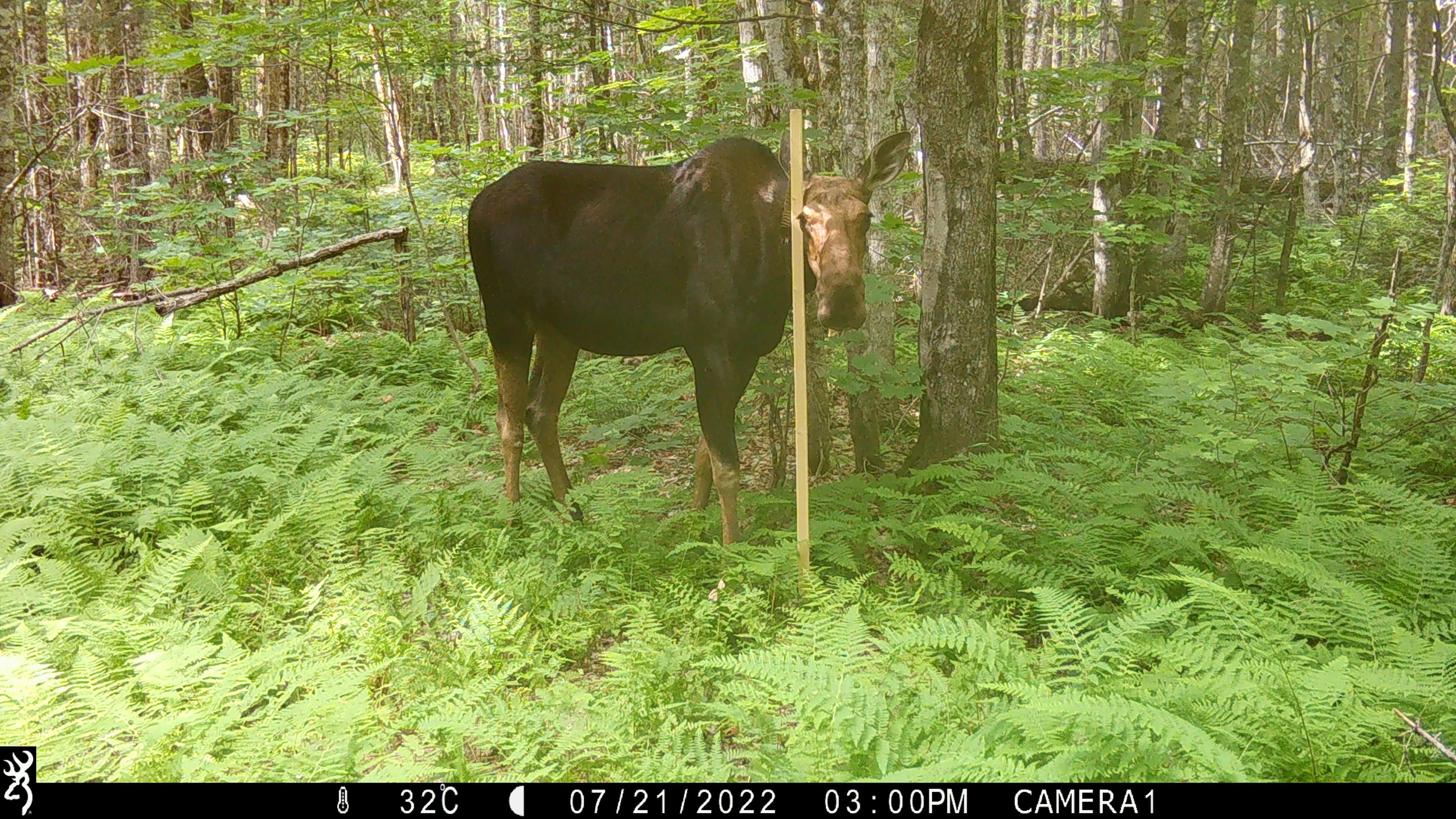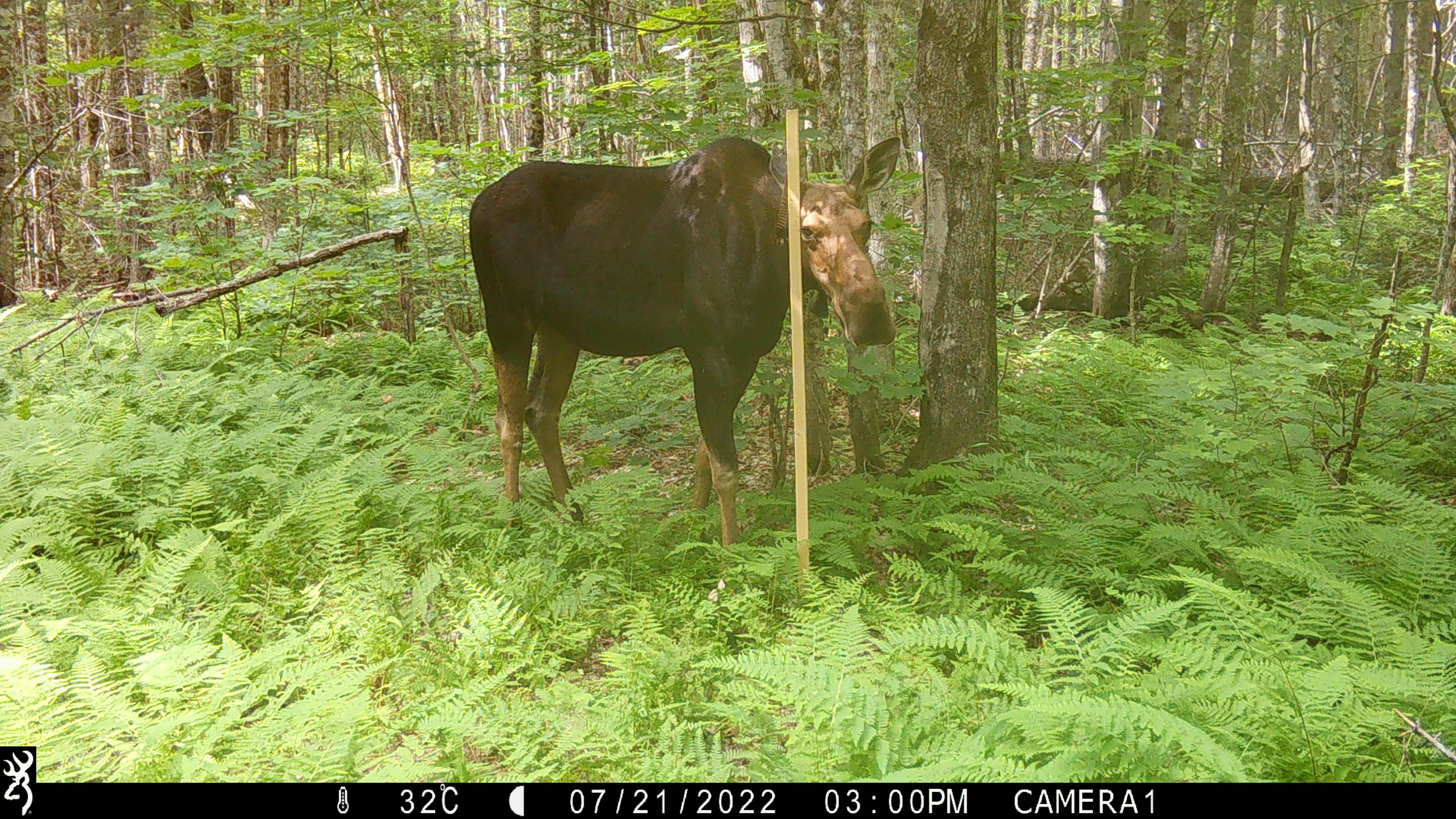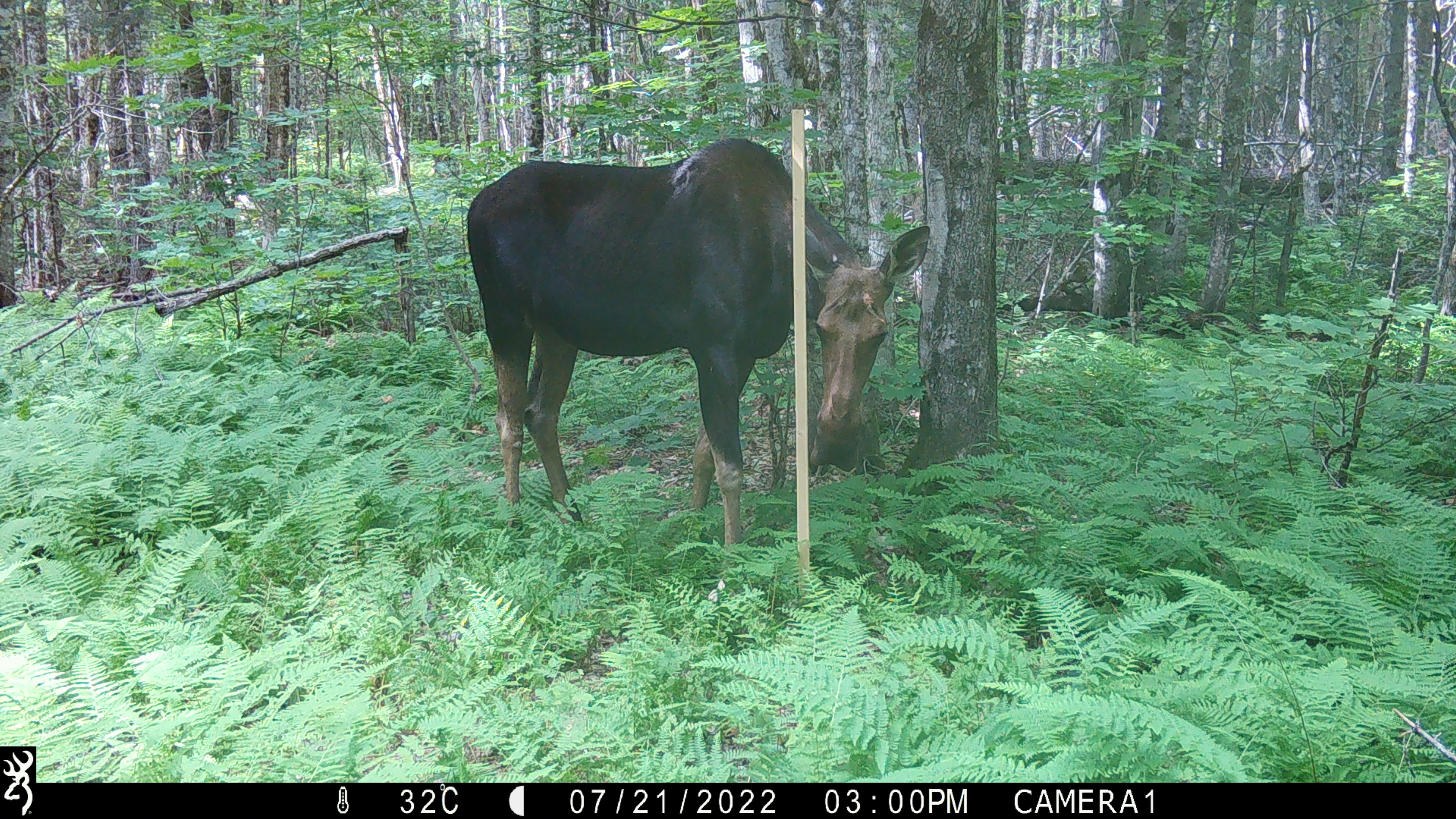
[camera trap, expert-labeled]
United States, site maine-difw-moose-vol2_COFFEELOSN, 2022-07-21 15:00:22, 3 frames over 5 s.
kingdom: Animalia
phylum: Chordata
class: Mammalia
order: Artiodactyla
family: Cervidae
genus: Alces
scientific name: Alces alces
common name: moose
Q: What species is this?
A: Moose (Alces alces).